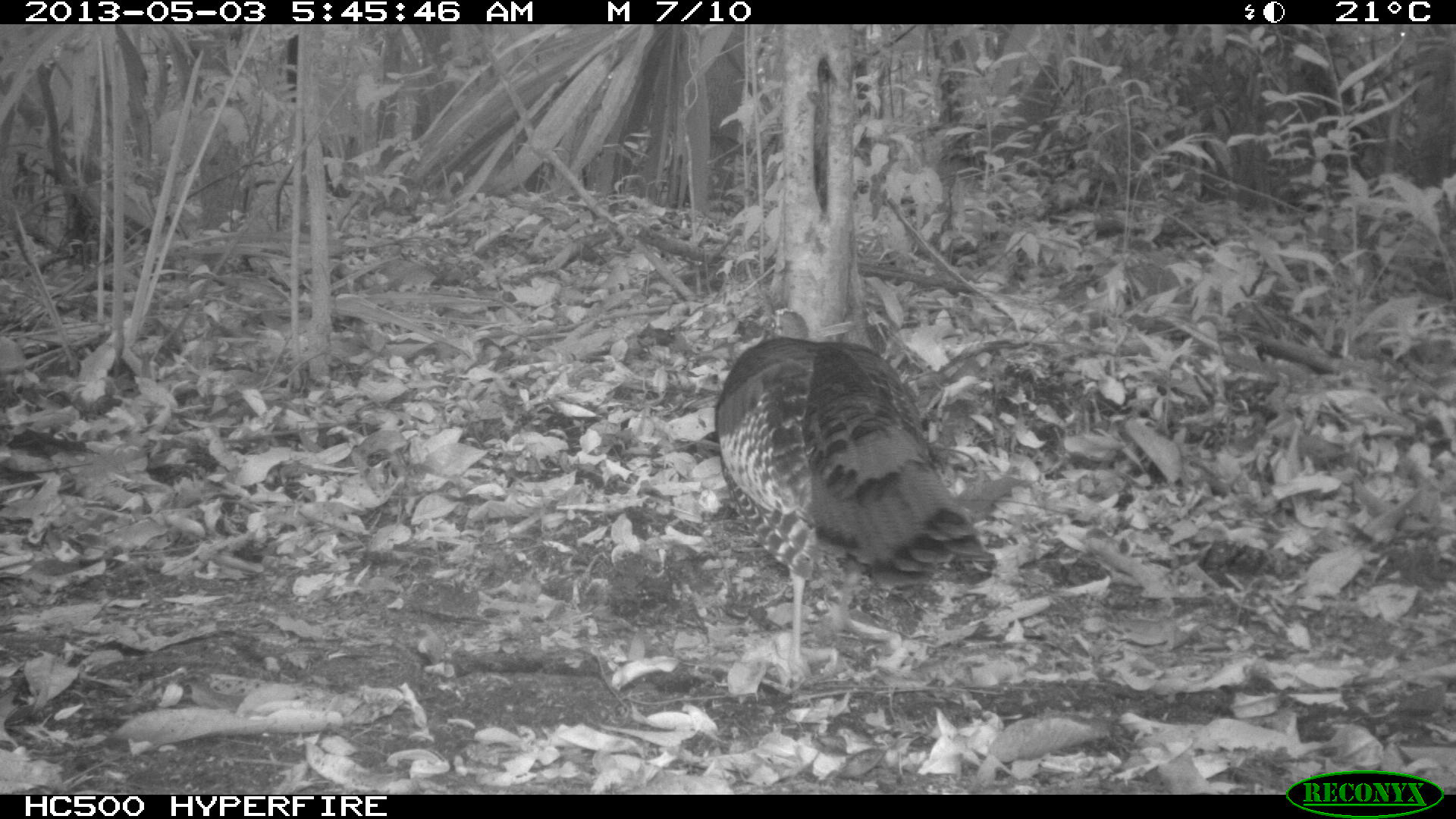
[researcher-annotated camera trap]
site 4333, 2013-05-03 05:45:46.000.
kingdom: Animalia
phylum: Chordata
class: Aves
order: Galliformes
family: Phasianidae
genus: Meleagris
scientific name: Meleagris ocellata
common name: ocellated turkey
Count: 1.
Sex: female.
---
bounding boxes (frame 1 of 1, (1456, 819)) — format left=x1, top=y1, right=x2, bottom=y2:
meleagris ocellata: left=714, top=305, right=998, bottom=663